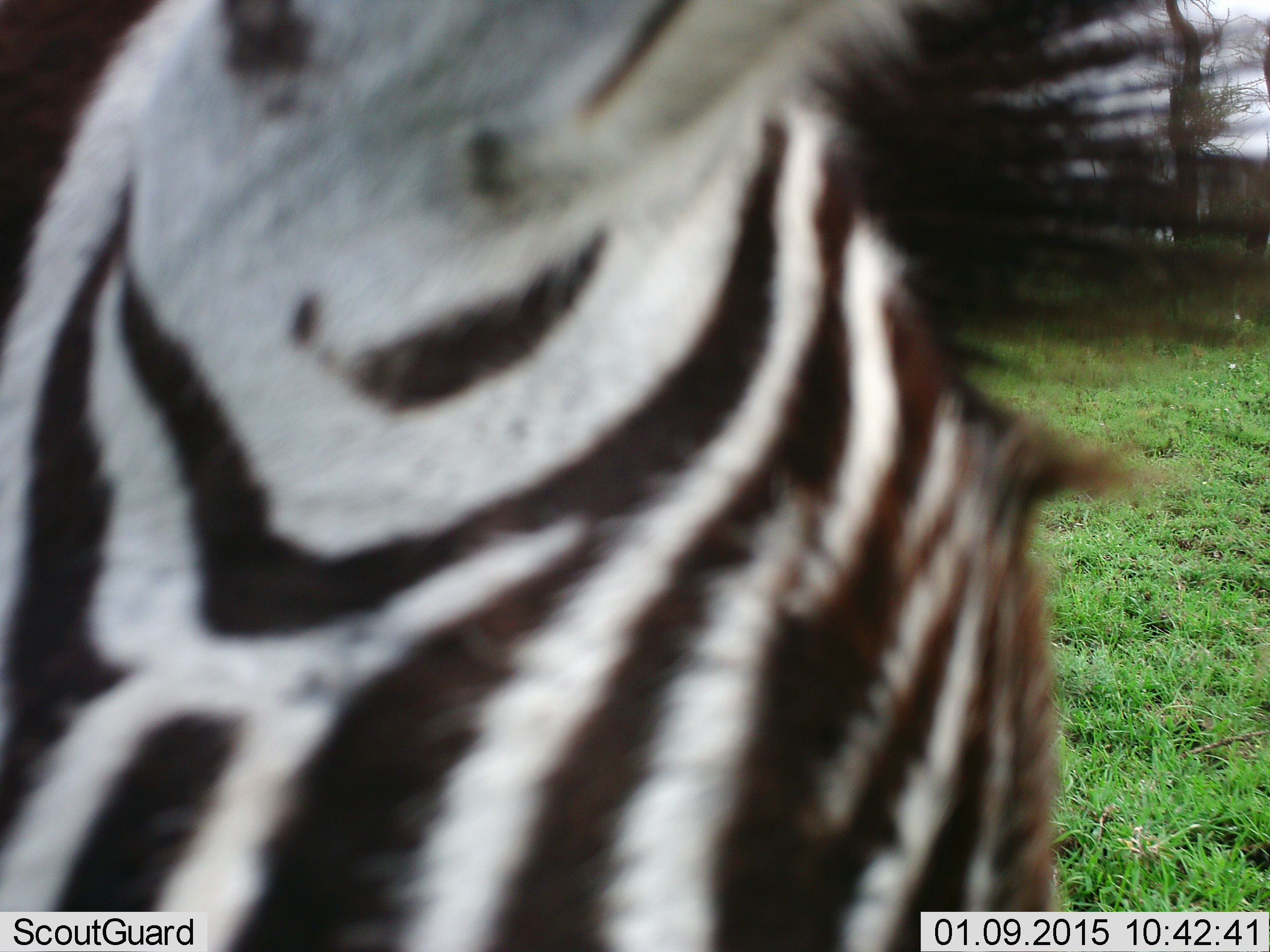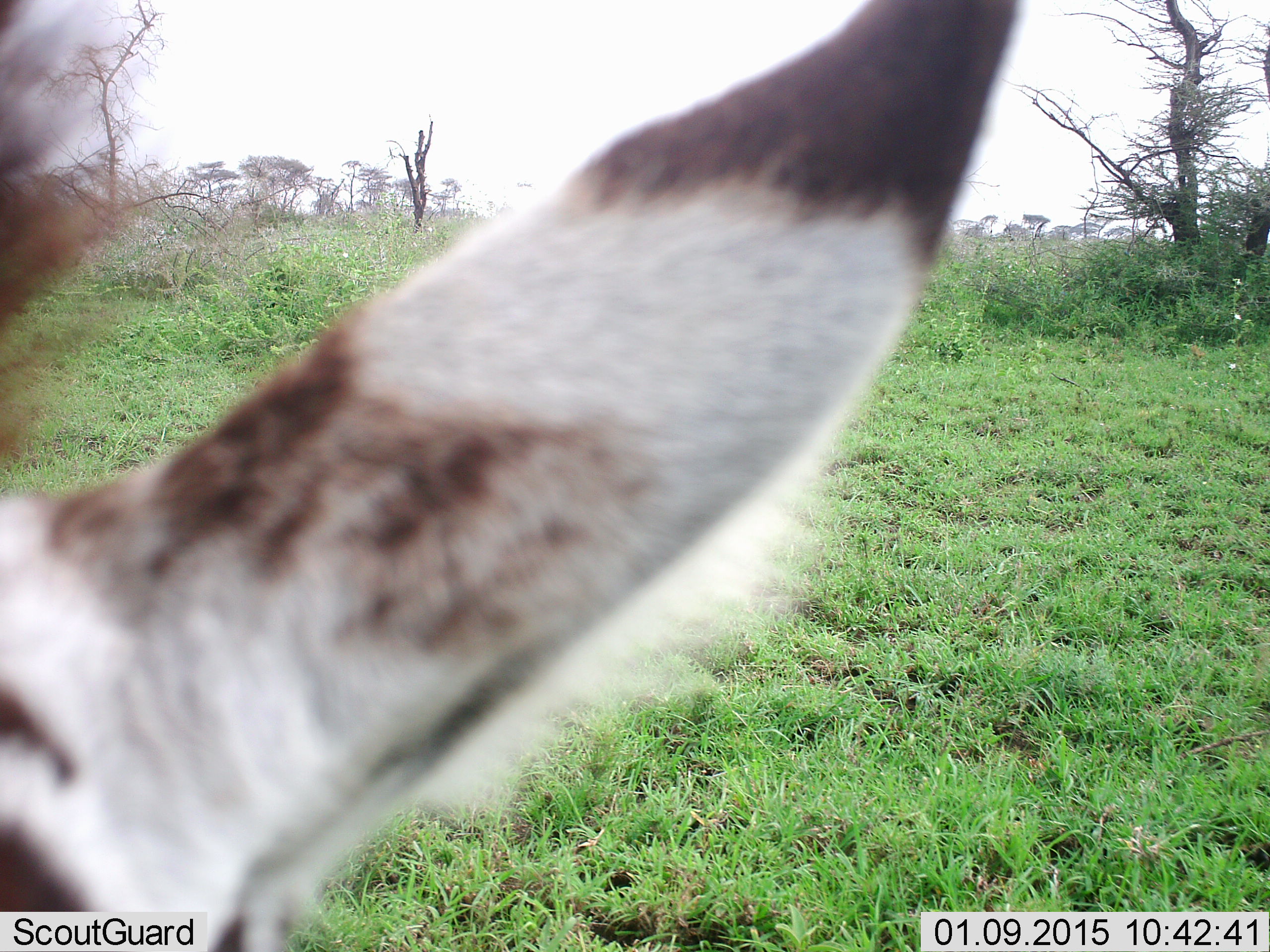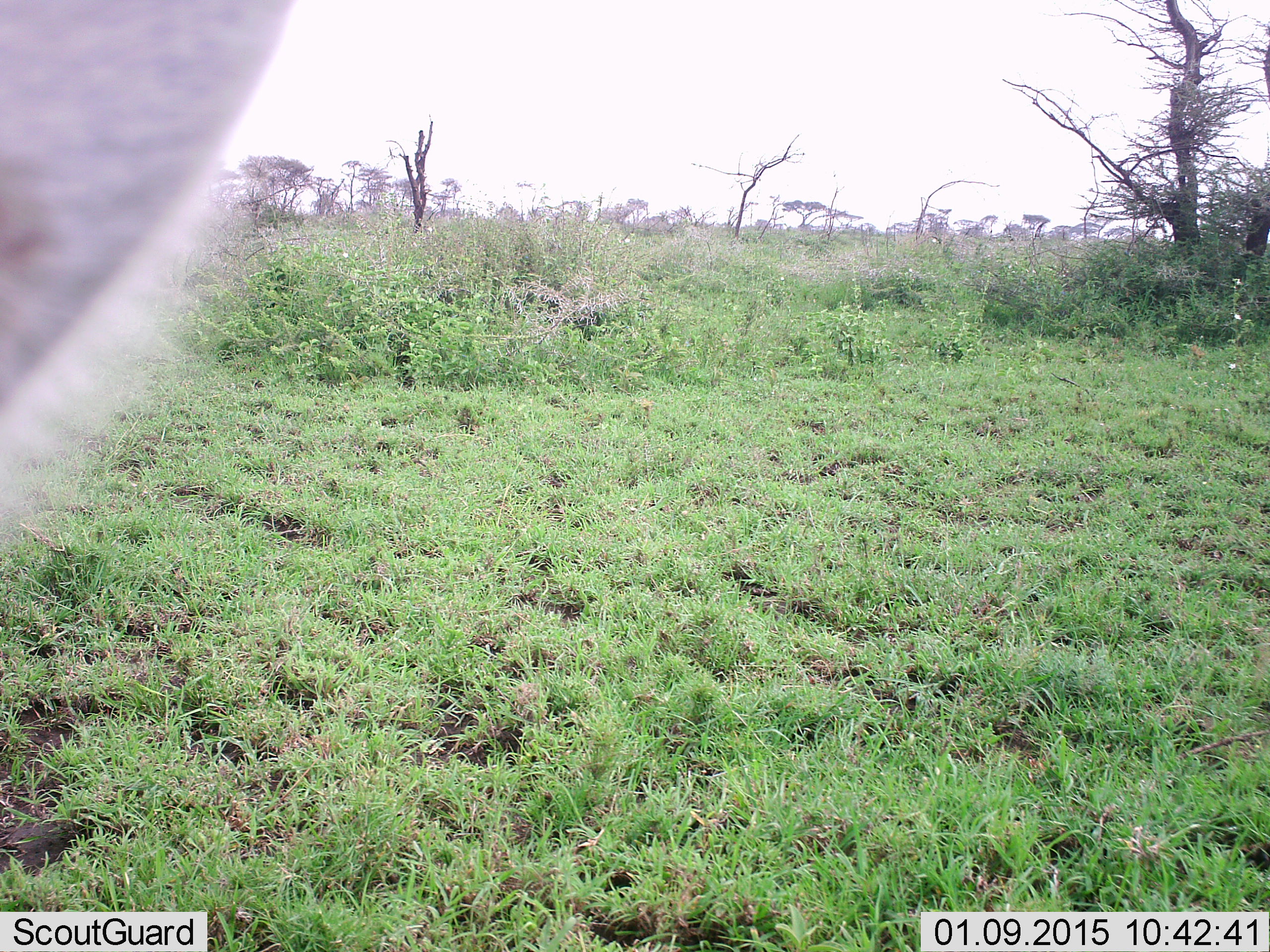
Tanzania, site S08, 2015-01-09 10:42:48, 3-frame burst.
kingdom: Animalia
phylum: Chordata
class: Mammalia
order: Perissodactyla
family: Equidae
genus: Equus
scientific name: Equus quagga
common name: plains zebra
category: zebra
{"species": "zebra (plains zebra) (Equus quagga)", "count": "1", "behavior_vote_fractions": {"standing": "70%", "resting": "10%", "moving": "20%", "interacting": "10%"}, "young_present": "0%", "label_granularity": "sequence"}